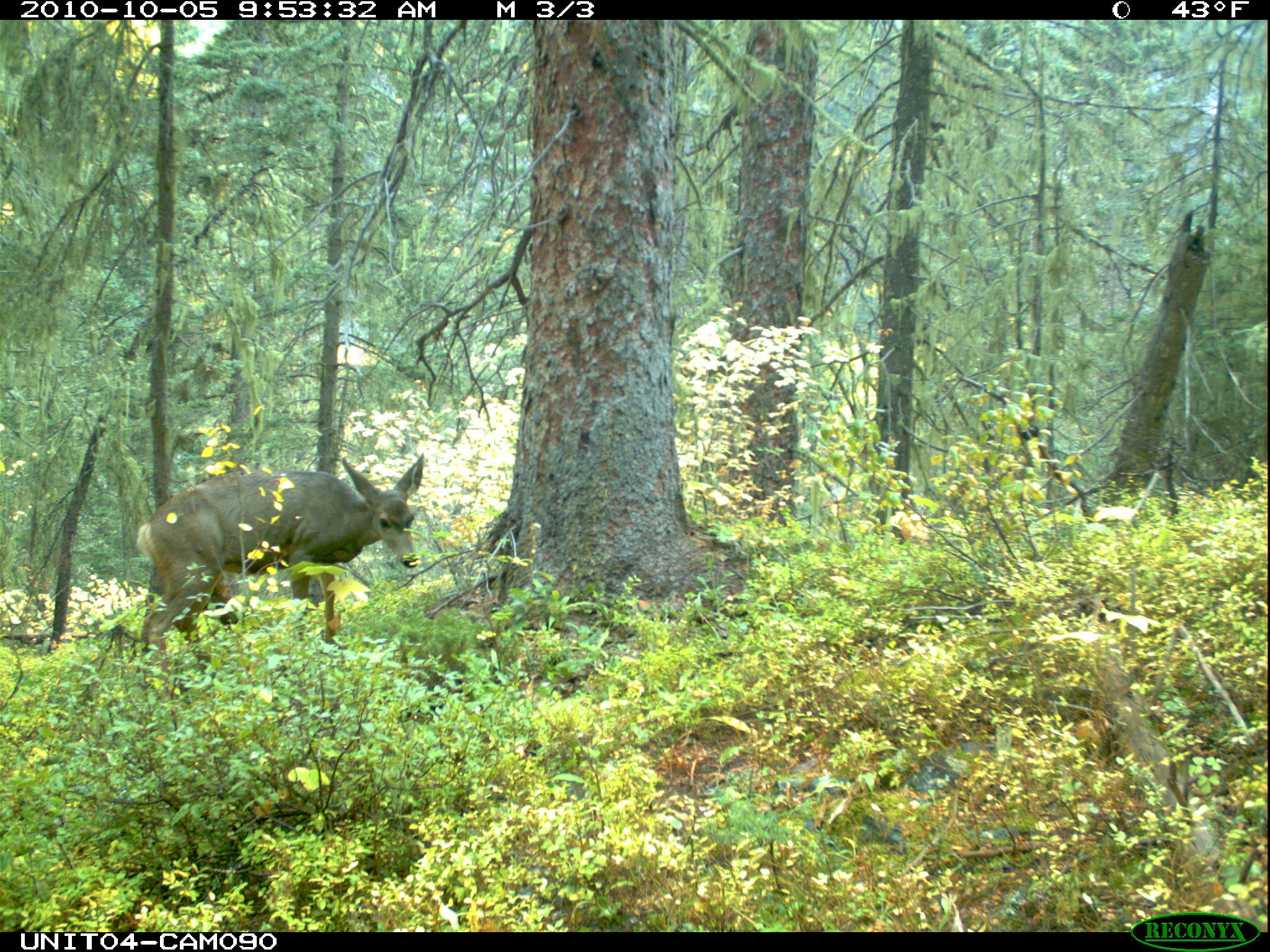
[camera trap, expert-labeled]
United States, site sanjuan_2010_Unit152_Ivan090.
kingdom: Animalia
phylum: Chordata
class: Mammalia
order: Artiodactyla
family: Cervidae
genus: Odocoileus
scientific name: Odocoileus hemionus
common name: mule deer